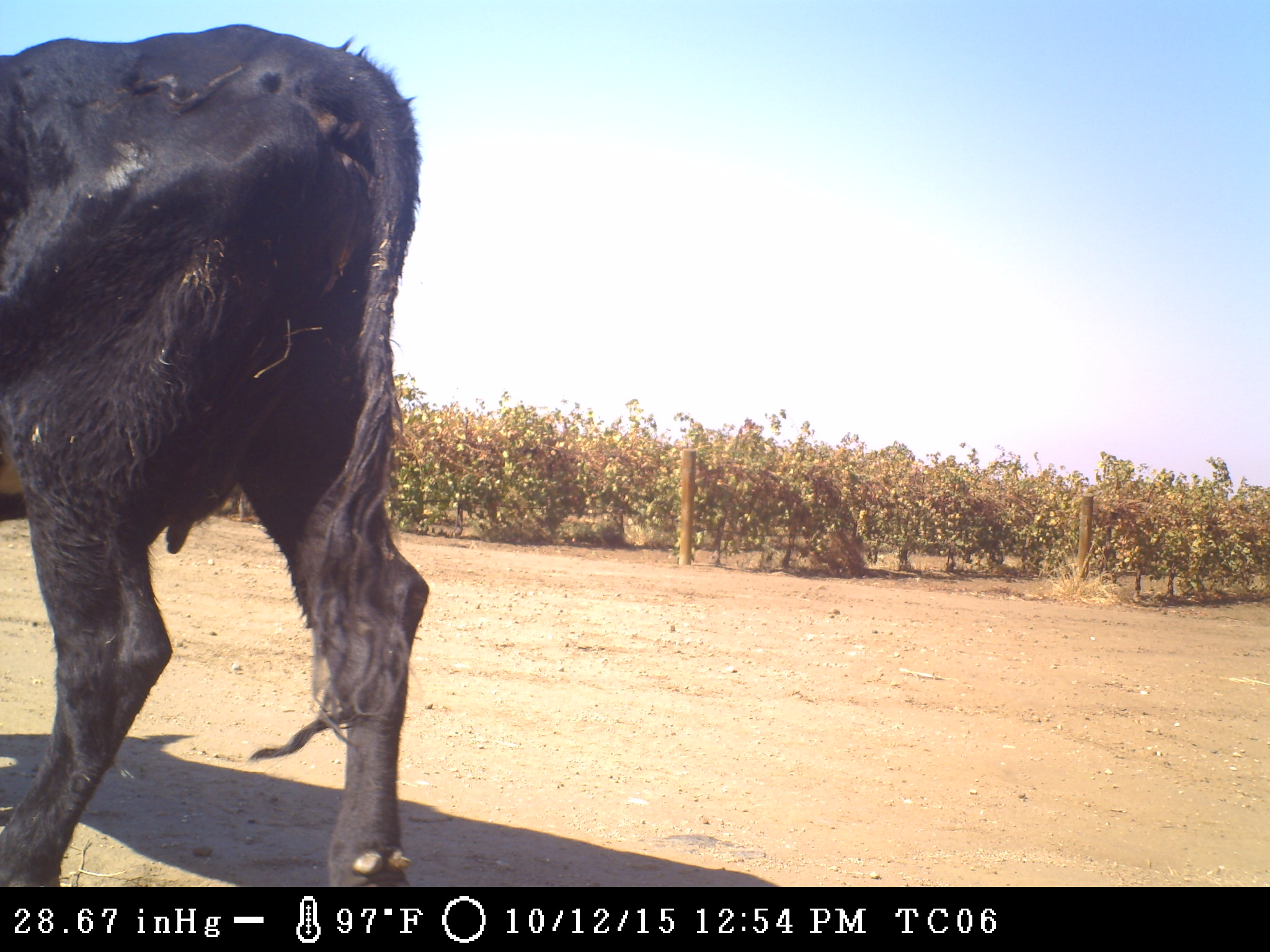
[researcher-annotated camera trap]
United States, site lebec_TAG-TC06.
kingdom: Animalia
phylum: Chordata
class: Mammalia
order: Artiodactyla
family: Bovidae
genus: Bos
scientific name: Bos taurus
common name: domestic cow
Bos taurus (domestic cow).